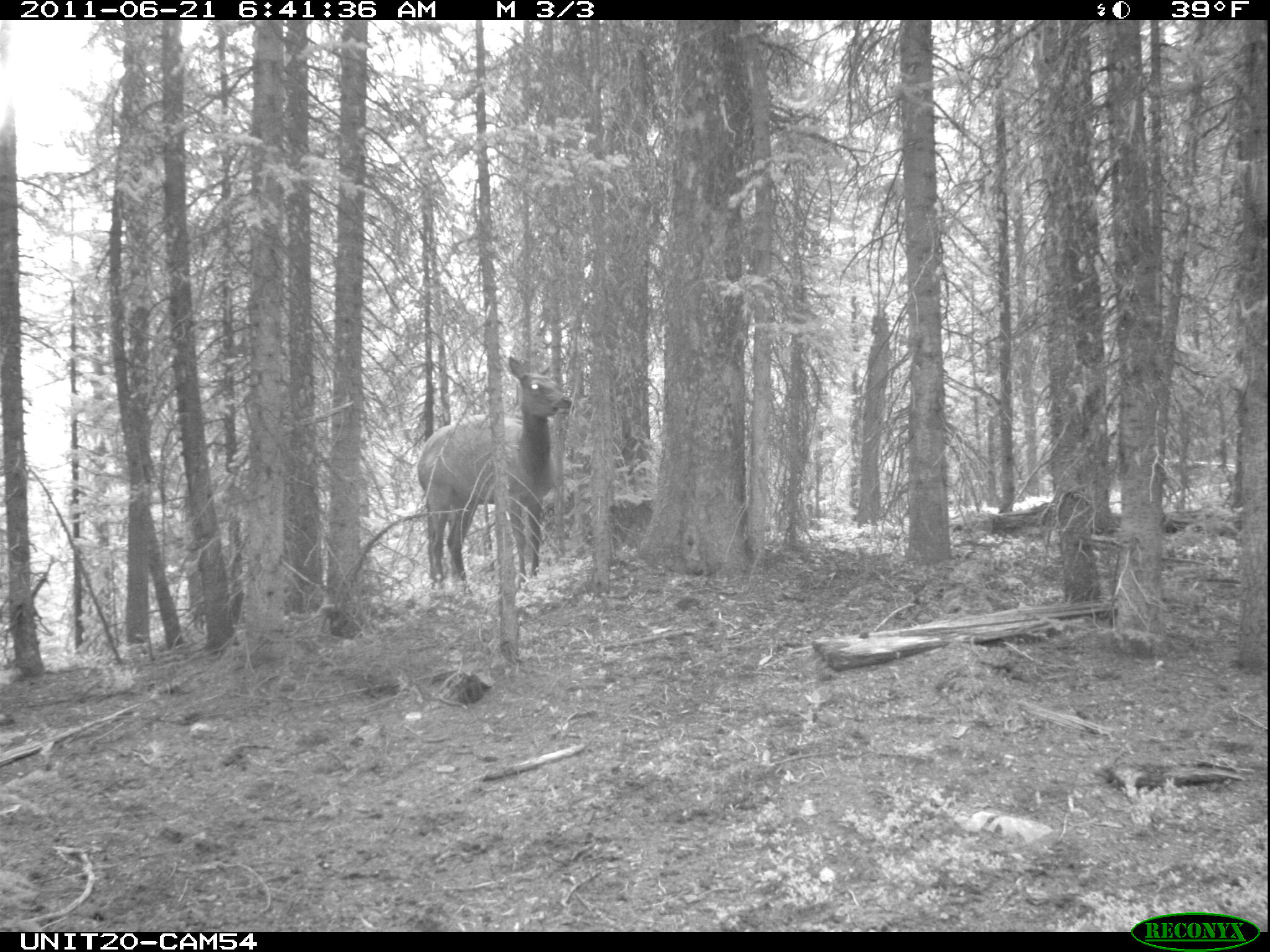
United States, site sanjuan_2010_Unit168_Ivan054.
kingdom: Animalia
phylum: Chordata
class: Mammalia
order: Artiodactyla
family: Cervidae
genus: Cervus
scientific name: Cervus elaphus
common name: red deer